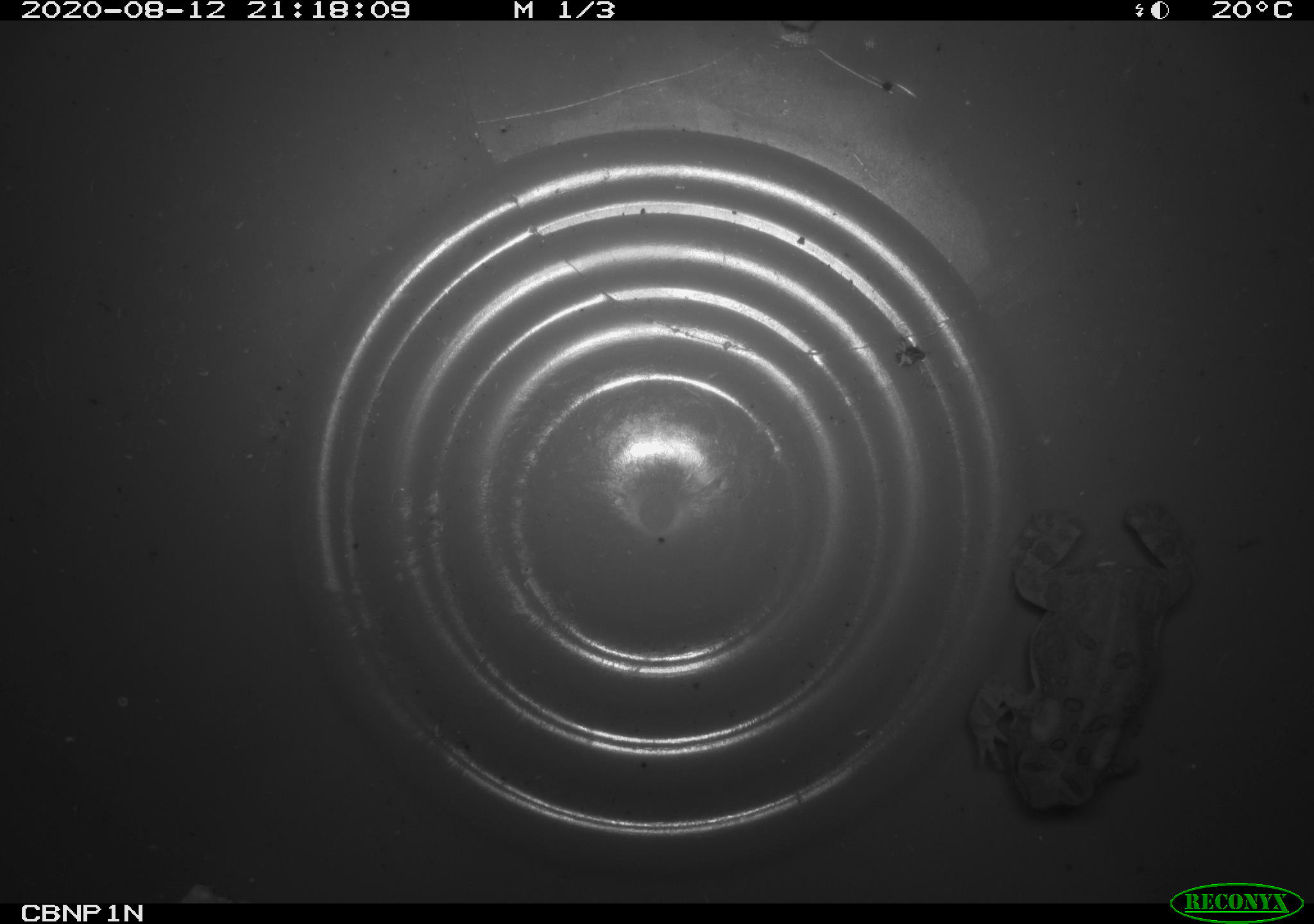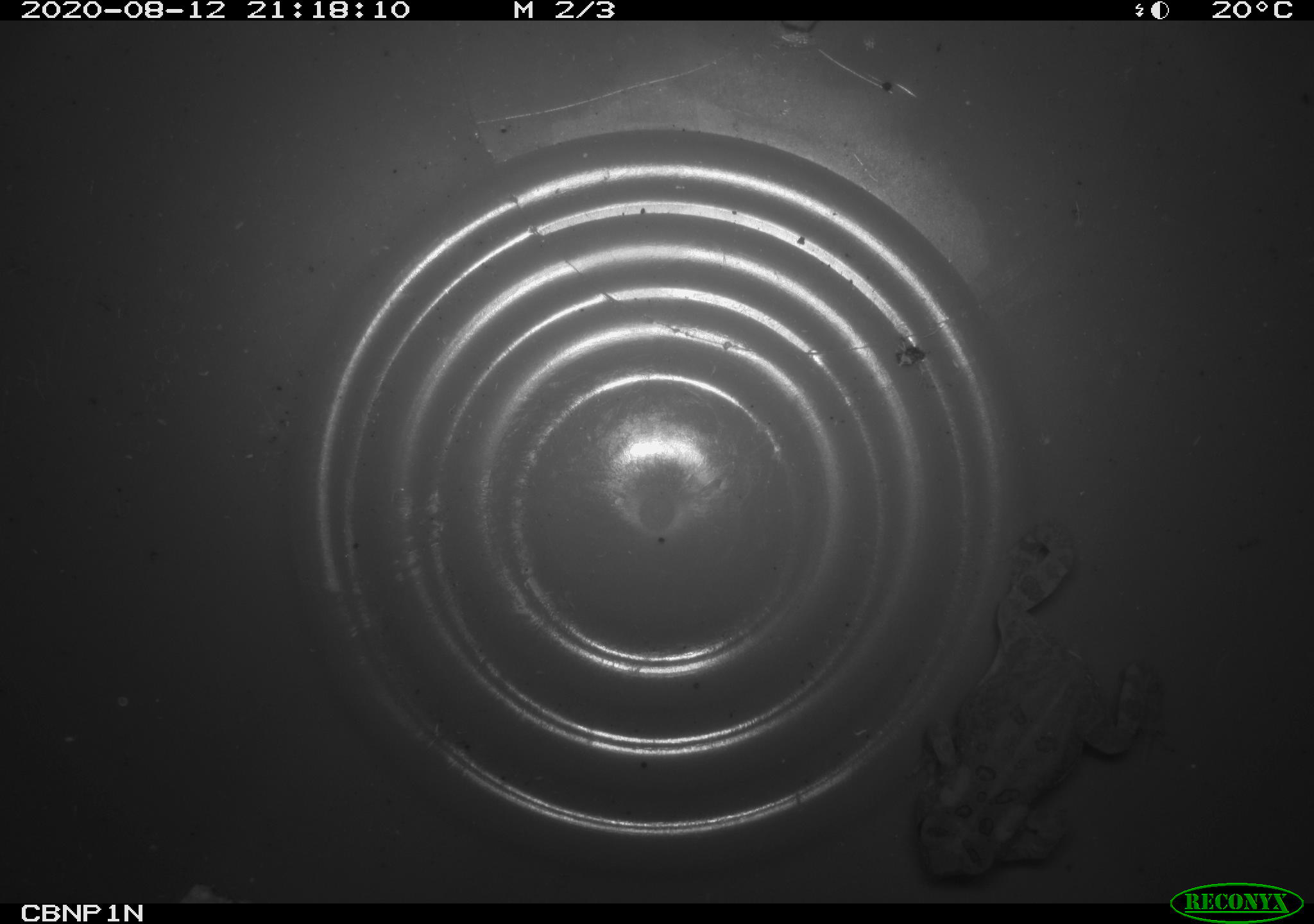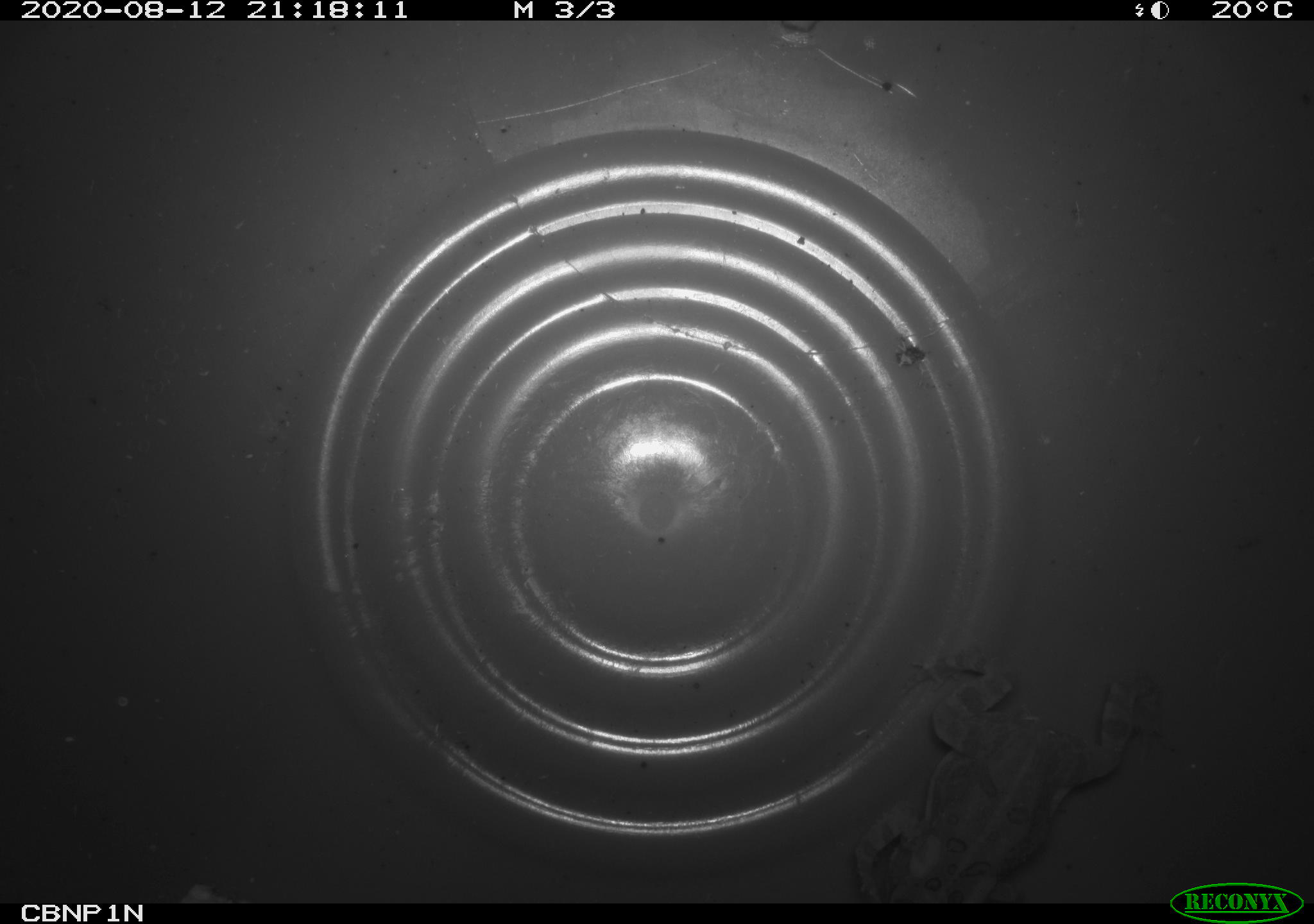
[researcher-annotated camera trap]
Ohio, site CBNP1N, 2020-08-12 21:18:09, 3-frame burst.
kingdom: Animalia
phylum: Chordata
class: Amphibia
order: Anura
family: Bufonidae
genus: Anaxyrus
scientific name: Anaxyrus americanus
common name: american toad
American toad (Anaxyrus americanus).